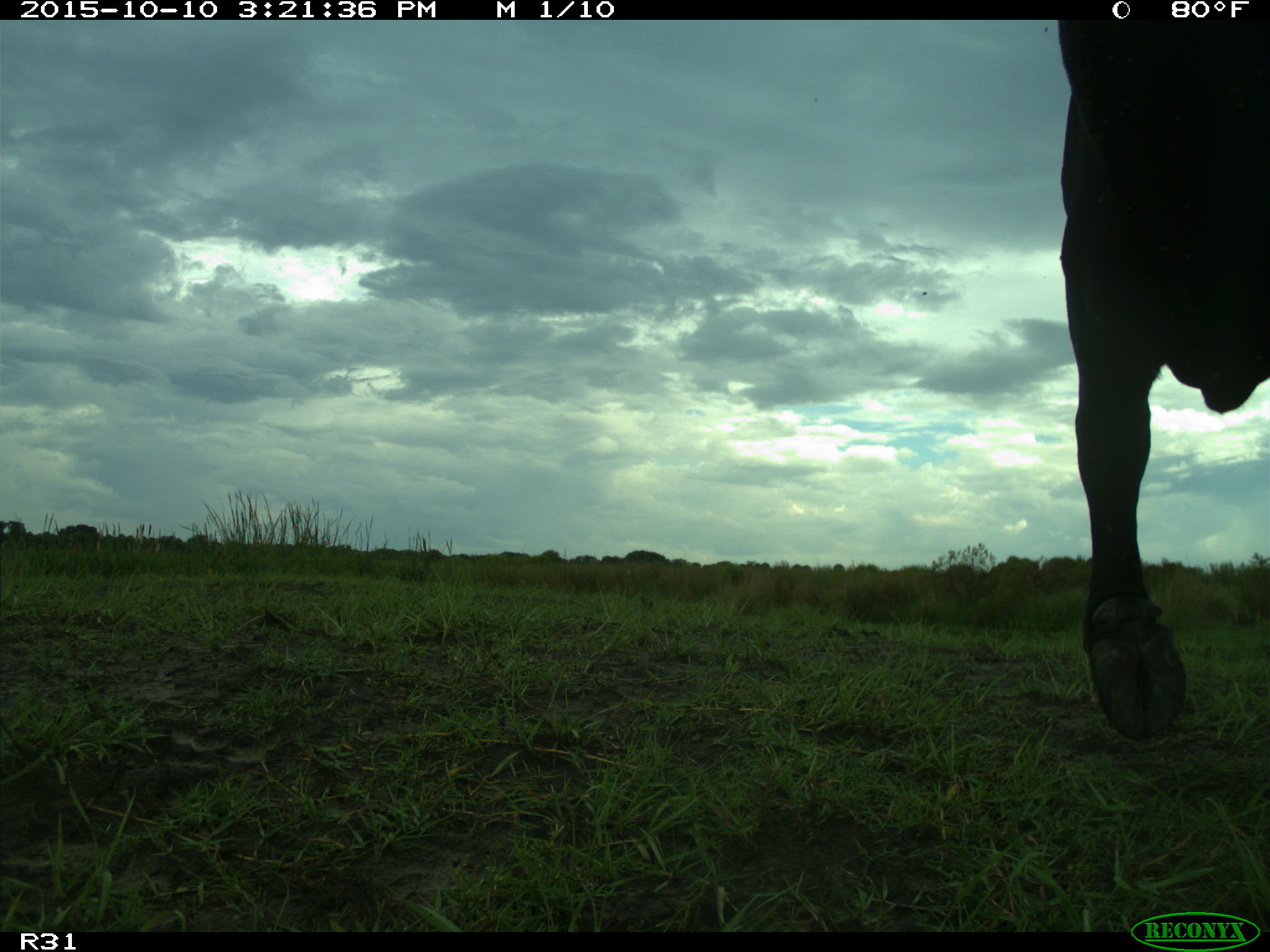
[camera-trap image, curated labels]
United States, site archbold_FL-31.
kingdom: Animalia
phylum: Chordata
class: Mammalia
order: Artiodactyla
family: Bovidae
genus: Bos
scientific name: Bos taurus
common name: domestic cow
Bos taurus (domestic cow).